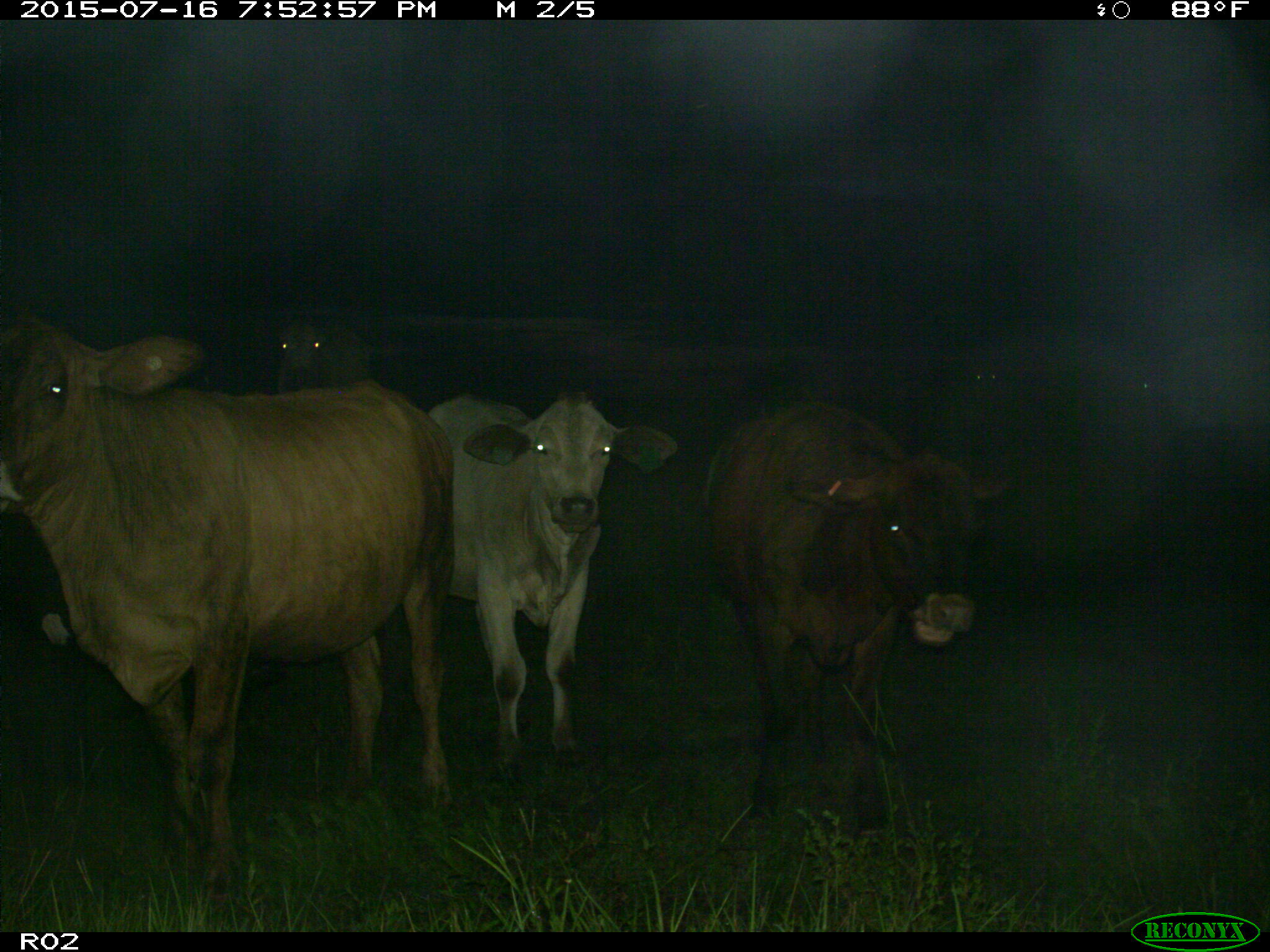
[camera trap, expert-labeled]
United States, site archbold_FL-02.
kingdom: Animalia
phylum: Chordata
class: Mammalia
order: Artiodactyla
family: Bovidae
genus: Bos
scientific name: Bos taurus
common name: domestic cow